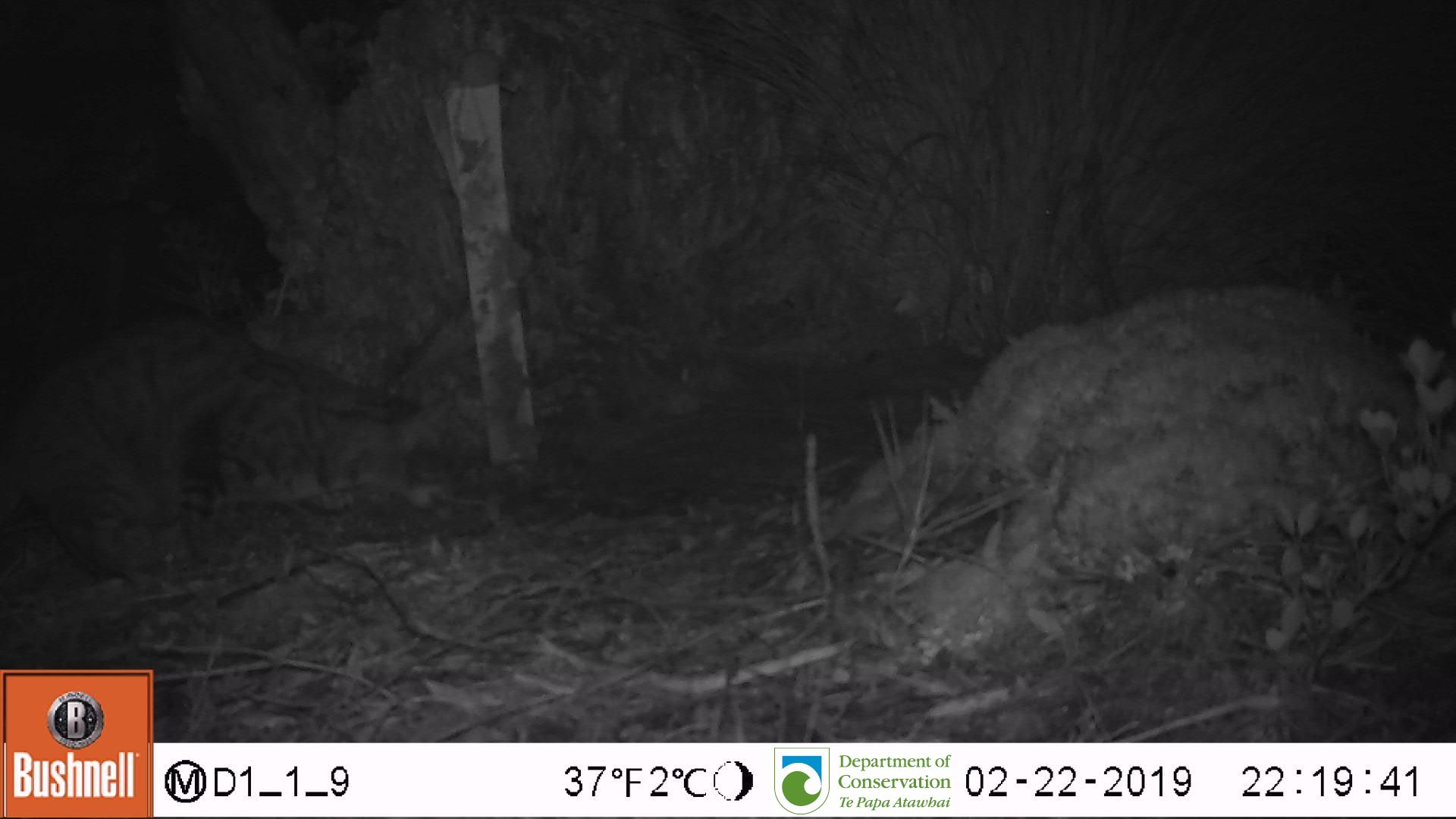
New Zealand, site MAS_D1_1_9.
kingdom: Animalia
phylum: Chordata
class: Mammalia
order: Carnivora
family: Felidae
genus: Felis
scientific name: Felis catus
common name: domestic cat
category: cat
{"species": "cat (domestic cat) (Felis catus)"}